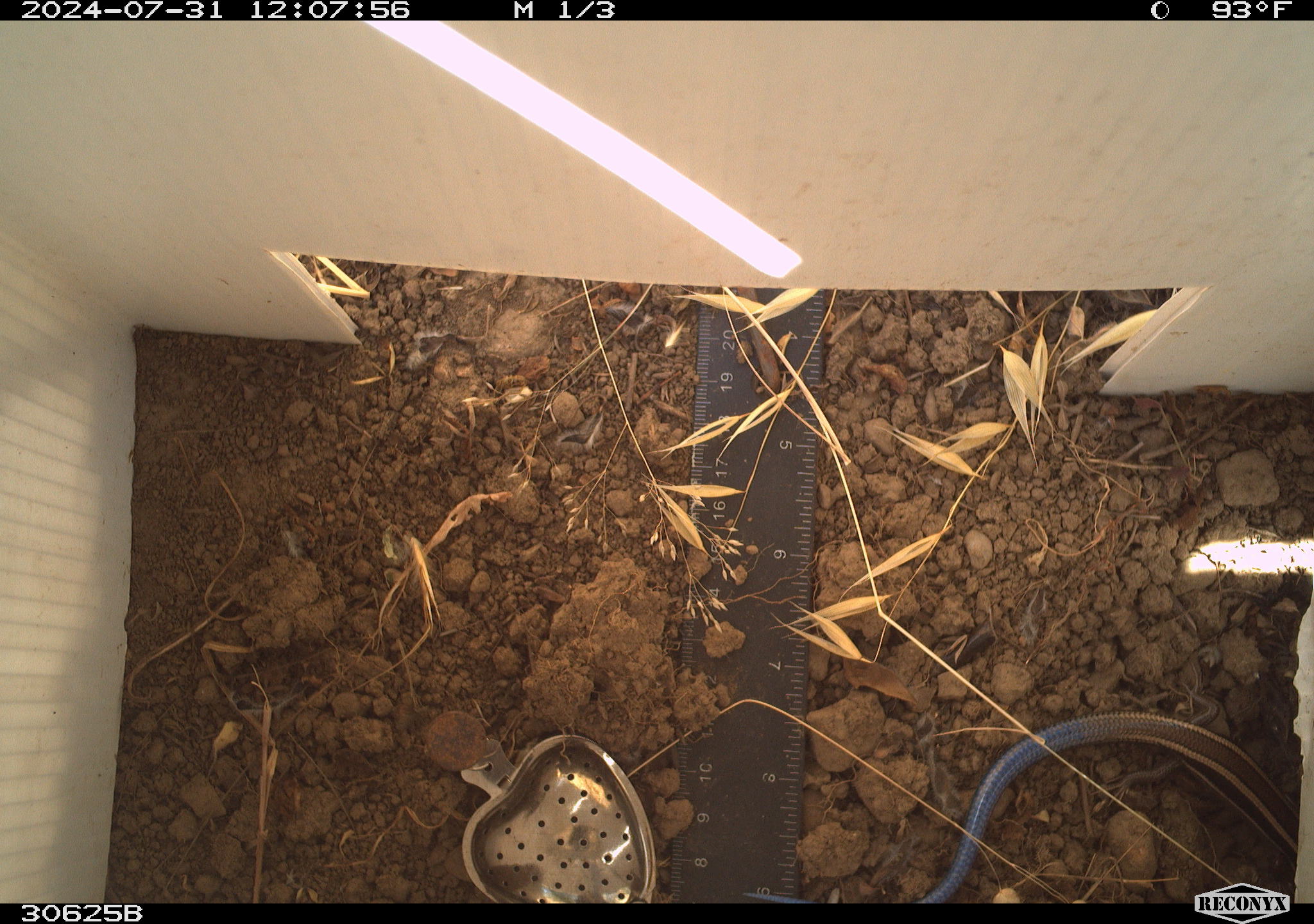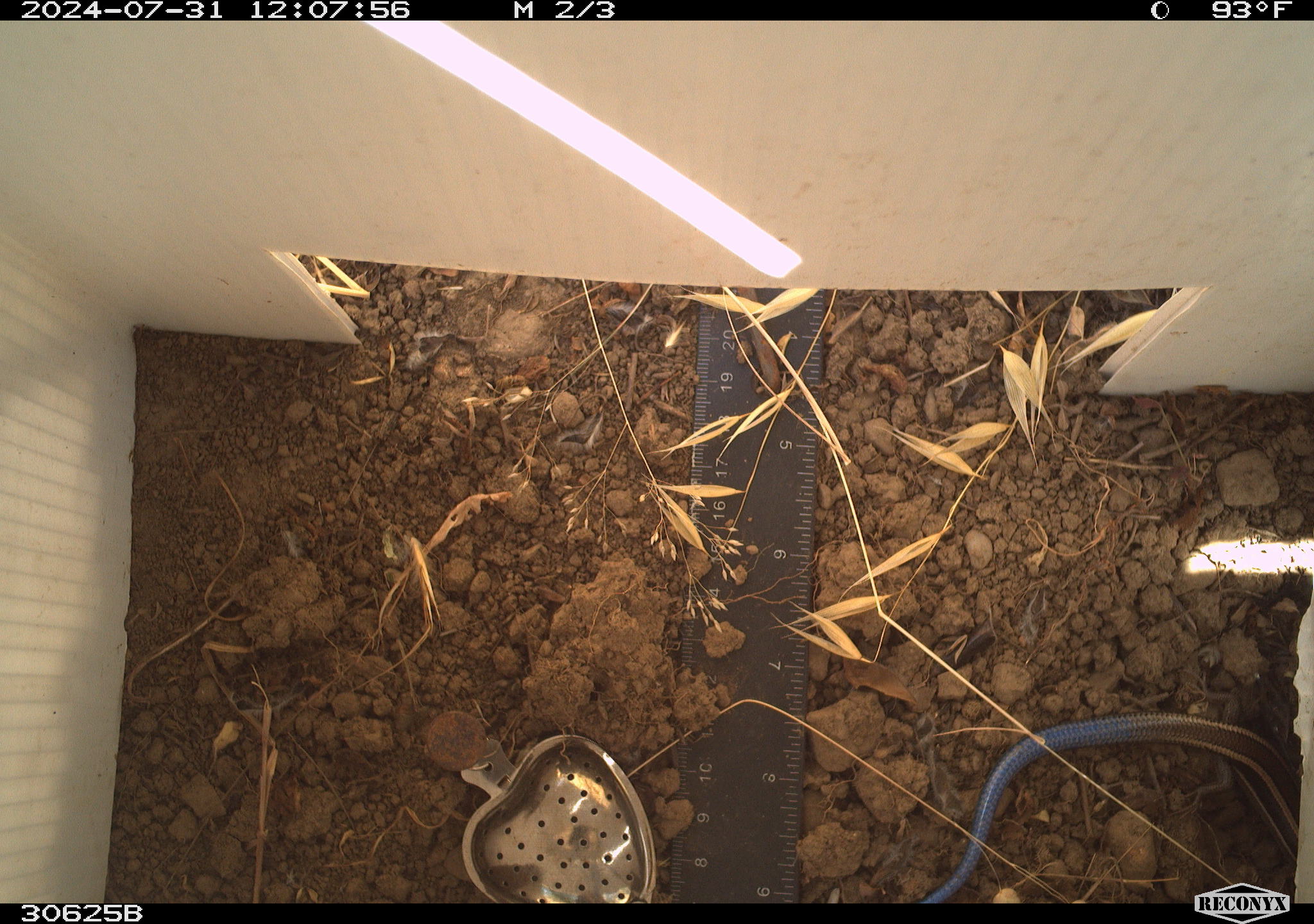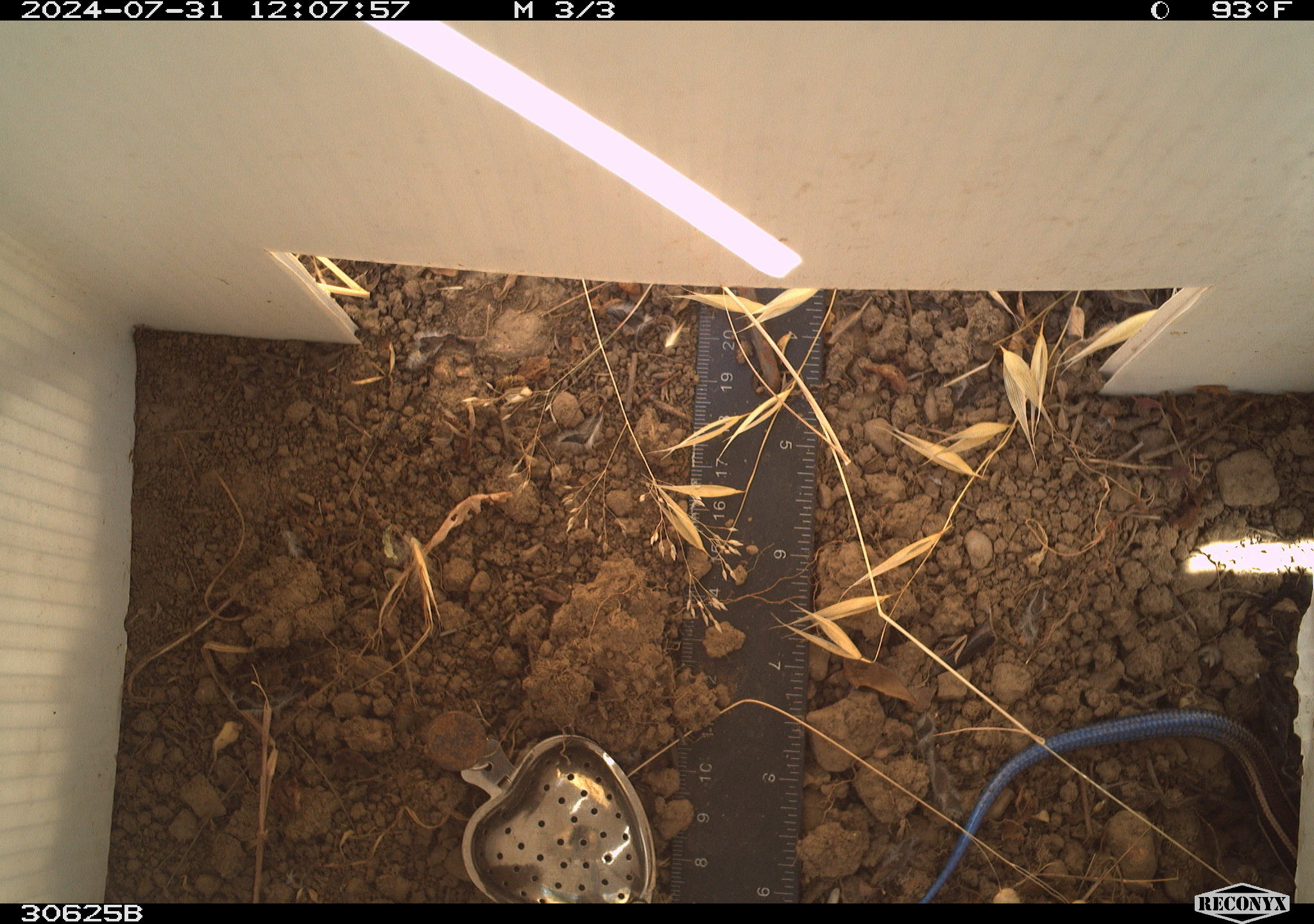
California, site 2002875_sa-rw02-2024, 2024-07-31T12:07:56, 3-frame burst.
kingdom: Animalia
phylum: Chordata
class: Reptilia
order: Squamata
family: Scincidae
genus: Plestiodon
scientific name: Plestiodon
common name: blue-tailed skinks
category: plestiodon species